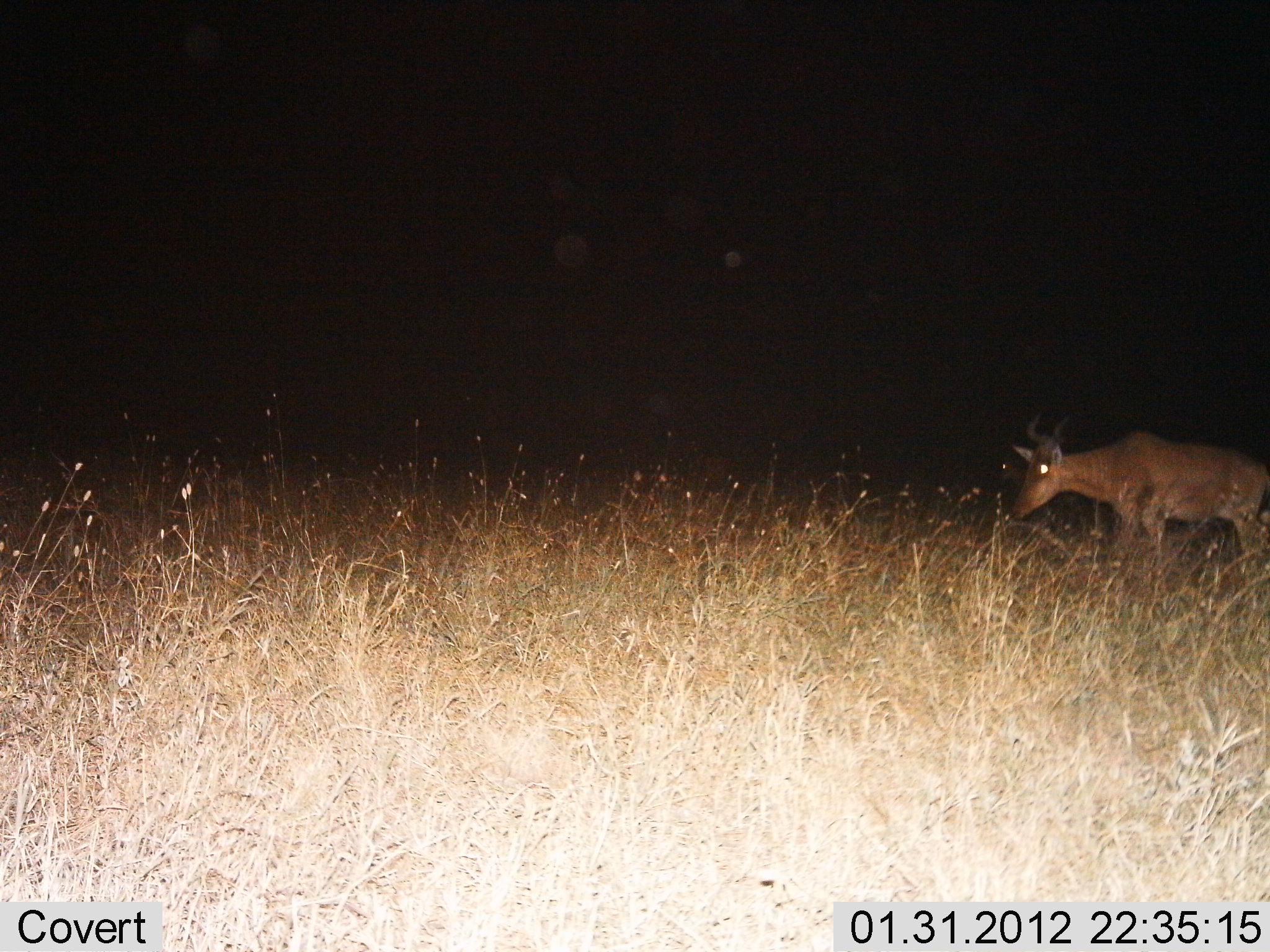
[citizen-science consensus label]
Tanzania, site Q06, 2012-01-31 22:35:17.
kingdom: Animalia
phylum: Chordata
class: Mammalia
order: Artiodactyla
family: Bovidae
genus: Alcelaphus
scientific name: Alcelaphus buselaphus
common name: hartebeest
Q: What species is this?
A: Hartebeest (Alcelaphus buselaphus).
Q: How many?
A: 1.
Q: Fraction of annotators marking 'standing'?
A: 41%.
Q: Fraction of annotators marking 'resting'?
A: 0%.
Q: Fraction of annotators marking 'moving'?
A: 45%.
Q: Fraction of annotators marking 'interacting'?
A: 5%.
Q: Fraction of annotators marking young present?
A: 0%.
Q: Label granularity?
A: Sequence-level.